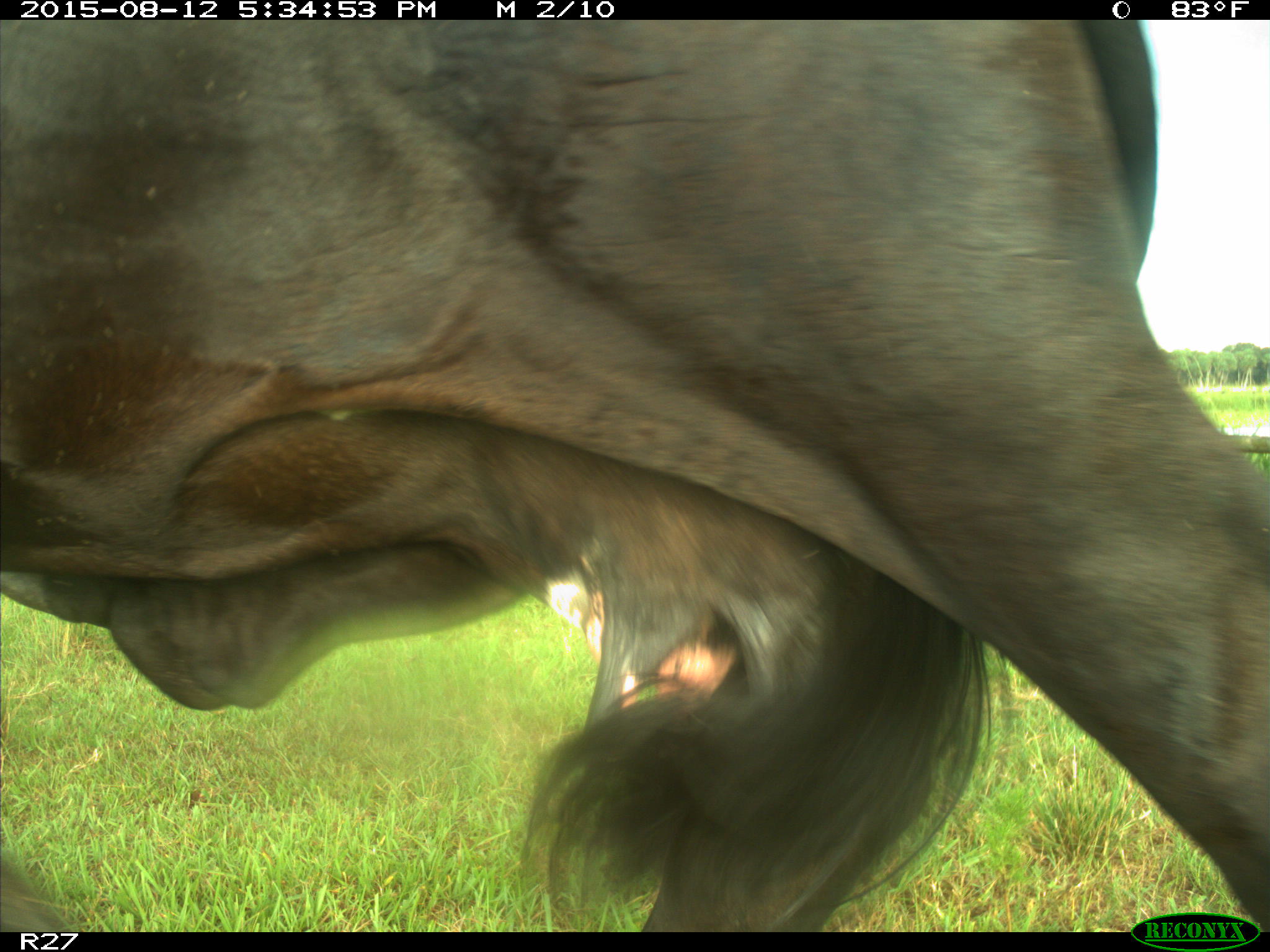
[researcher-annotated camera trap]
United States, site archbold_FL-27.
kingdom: Animalia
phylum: Chordata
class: Mammalia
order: Artiodactyla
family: Bovidae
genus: Bos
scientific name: Bos taurus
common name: domestic cow